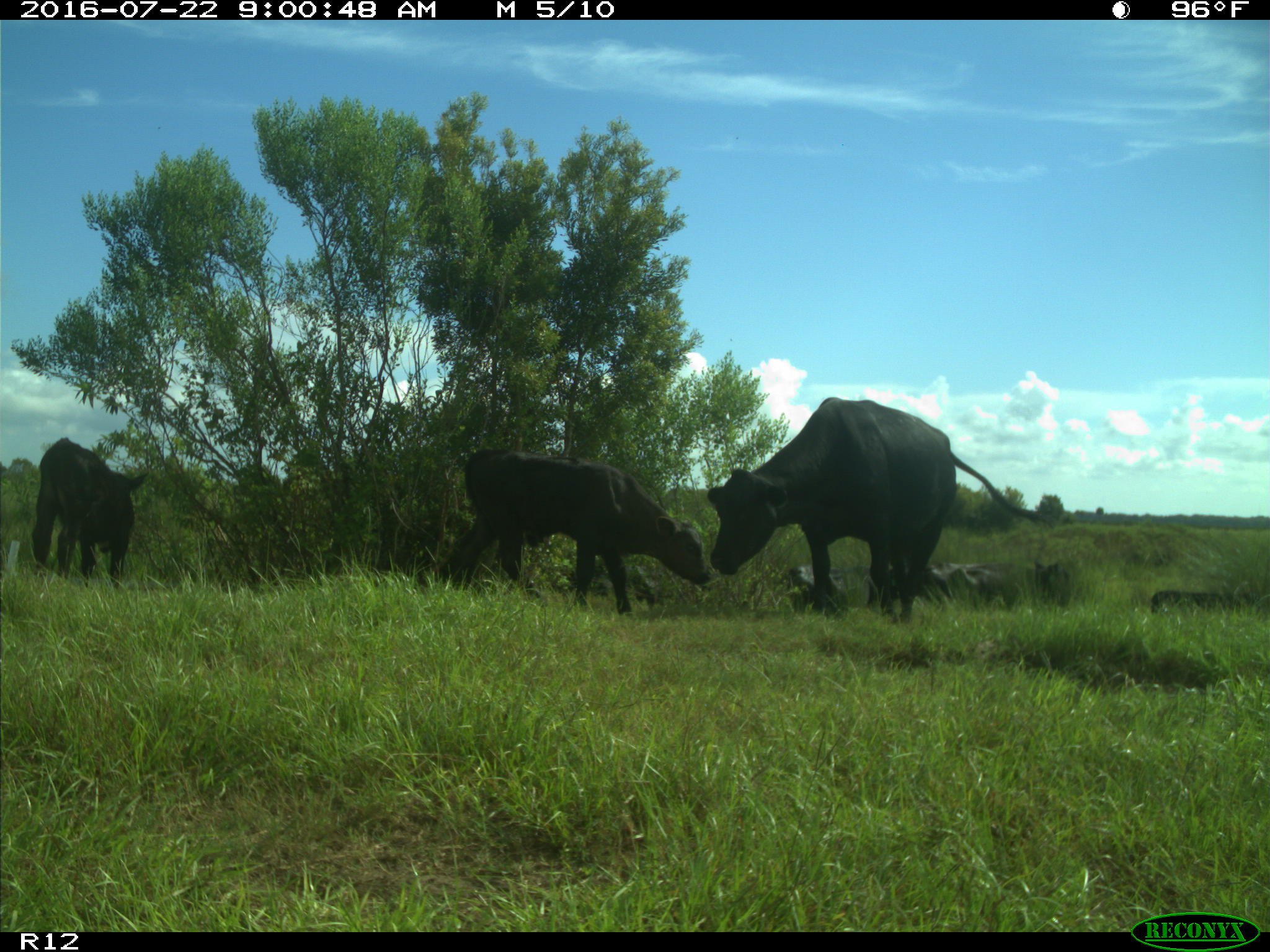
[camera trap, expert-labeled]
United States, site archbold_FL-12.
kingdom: Animalia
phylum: Chordata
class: Mammalia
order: Artiodactyla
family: Bovidae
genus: Bos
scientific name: Bos taurus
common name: domestic cow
Bos taurus (domestic cow).